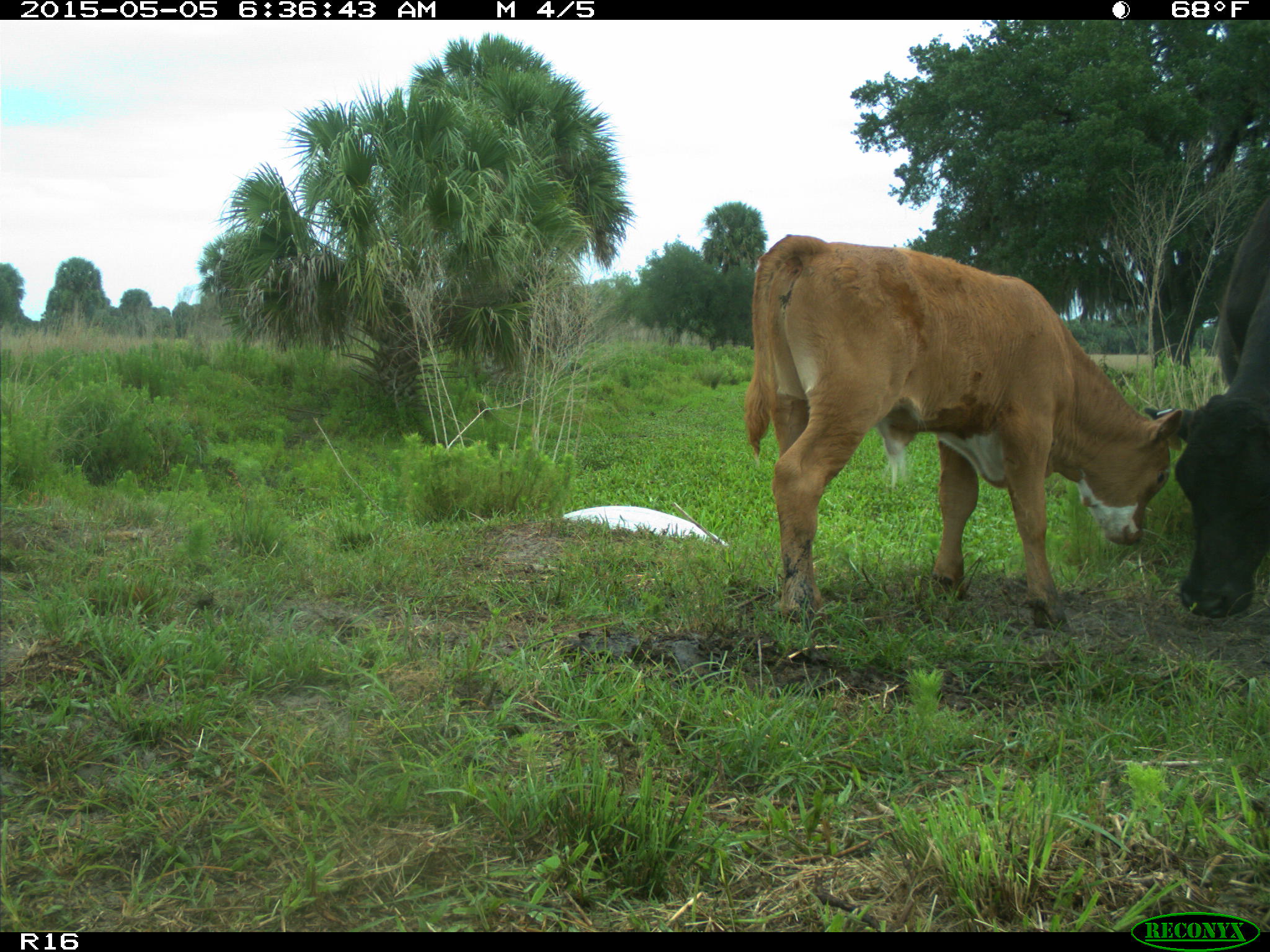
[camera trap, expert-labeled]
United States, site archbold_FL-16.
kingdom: Animalia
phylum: Chordata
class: Mammalia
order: Artiodactyla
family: Bovidae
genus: Bos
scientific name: Bos taurus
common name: domestic cow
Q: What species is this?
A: Bos taurus (domestic cow).